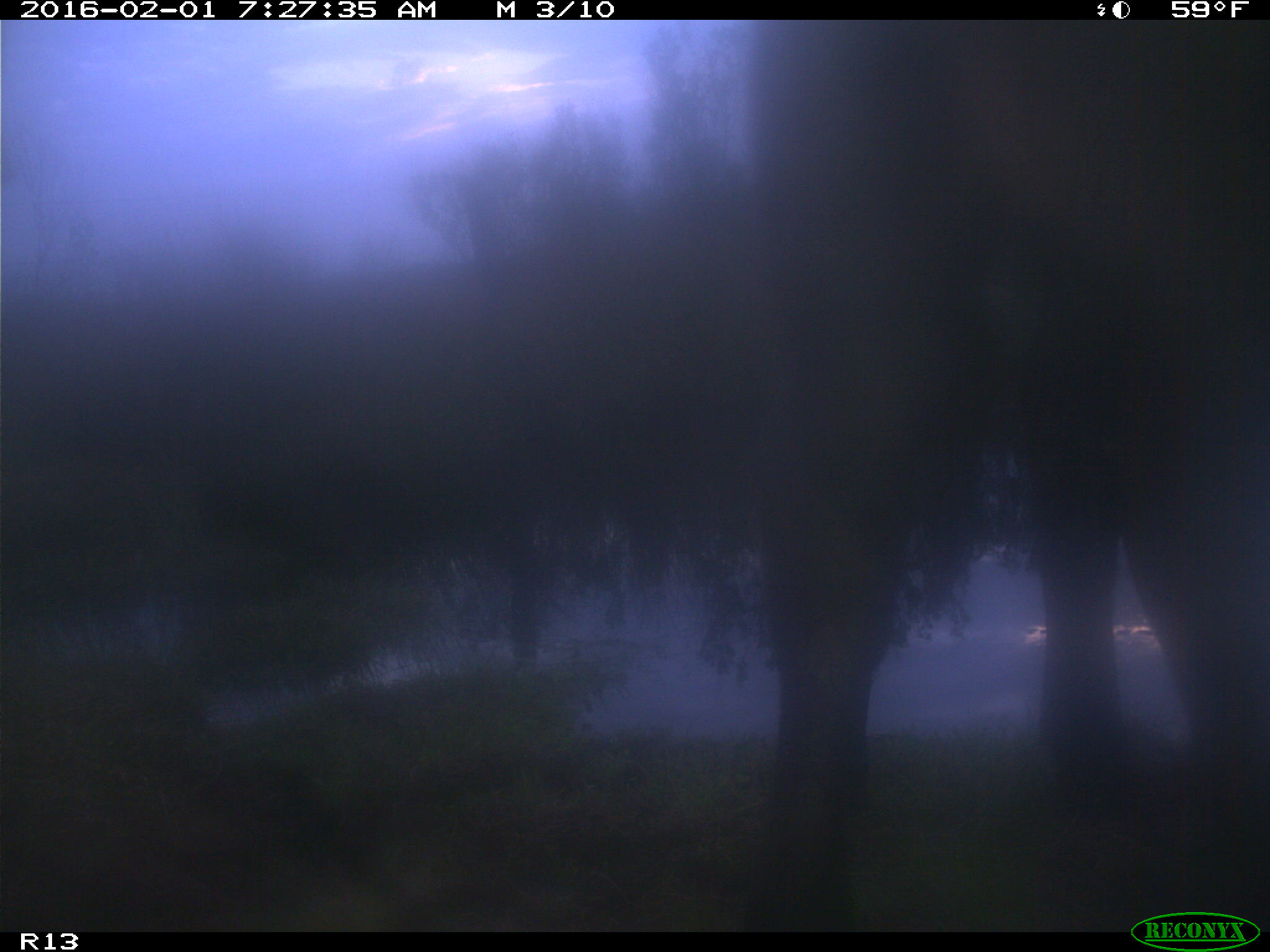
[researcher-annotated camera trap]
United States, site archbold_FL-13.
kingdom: Animalia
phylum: Chordata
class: Mammalia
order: Artiodactyla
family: Bovidae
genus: Bos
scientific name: Bos taurus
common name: domestic cow